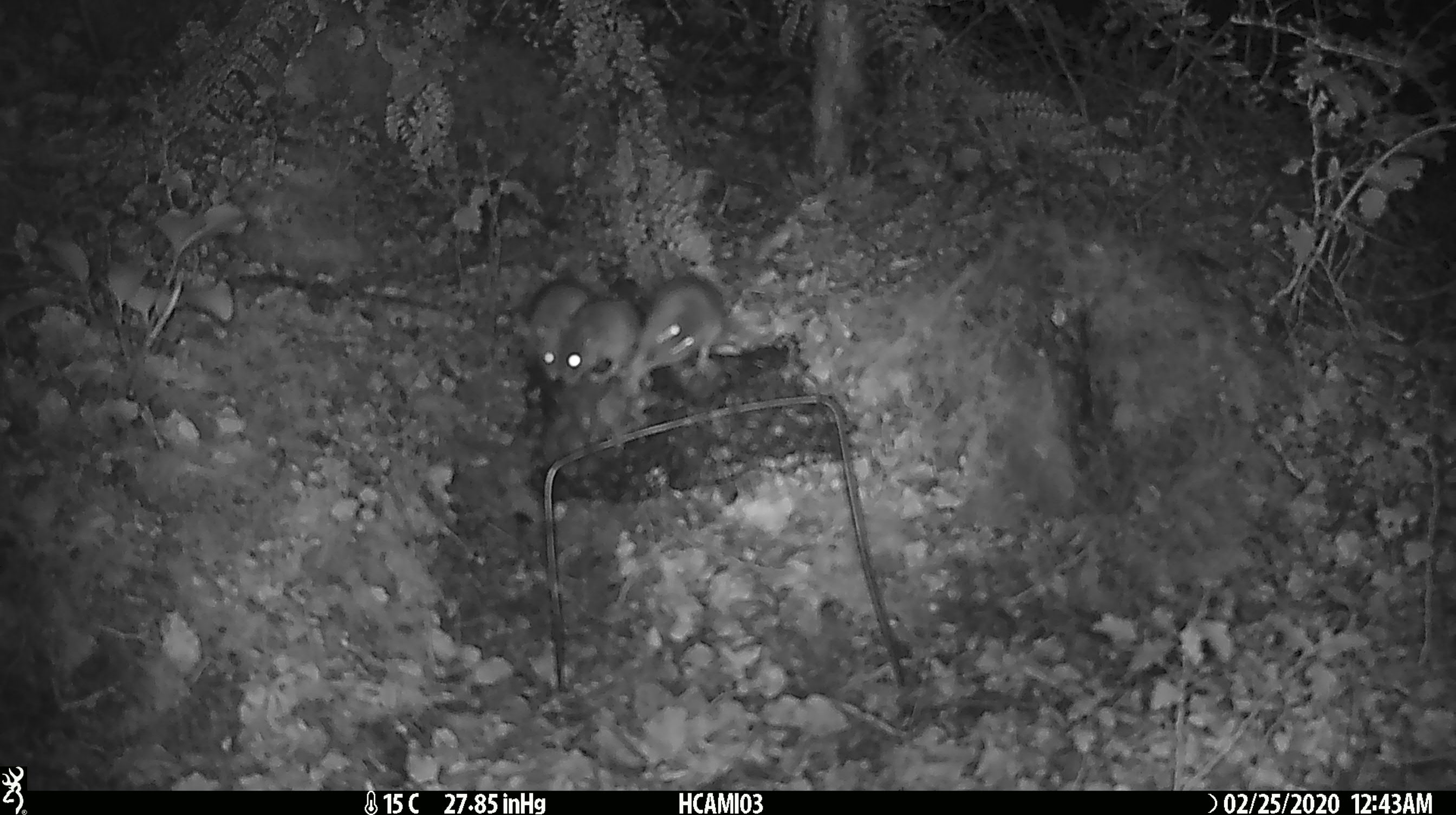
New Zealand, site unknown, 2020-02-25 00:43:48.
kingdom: Animalia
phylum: Chordata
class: Mammalia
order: Rodentia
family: Muridae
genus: Mus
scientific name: Mus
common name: mouse